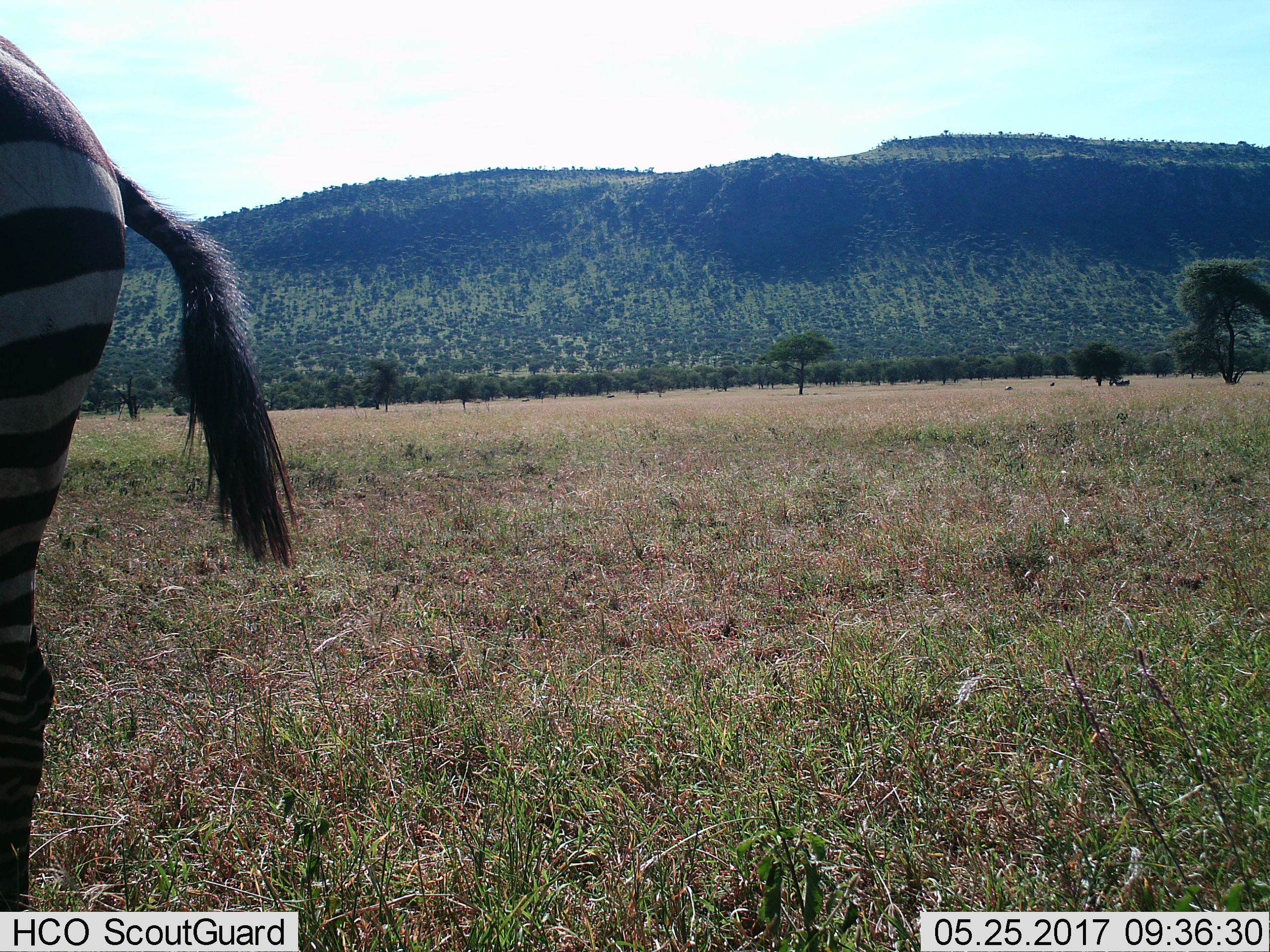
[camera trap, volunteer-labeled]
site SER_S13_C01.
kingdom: Animalia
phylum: Chordata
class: Mammalia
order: Perissodactyla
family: Equidae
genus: Equus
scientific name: Equus quagga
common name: plains zebra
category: zebraplains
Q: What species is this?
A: Zebraplains (plains zebra) (Equus quagga).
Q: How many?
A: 1.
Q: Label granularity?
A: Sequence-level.